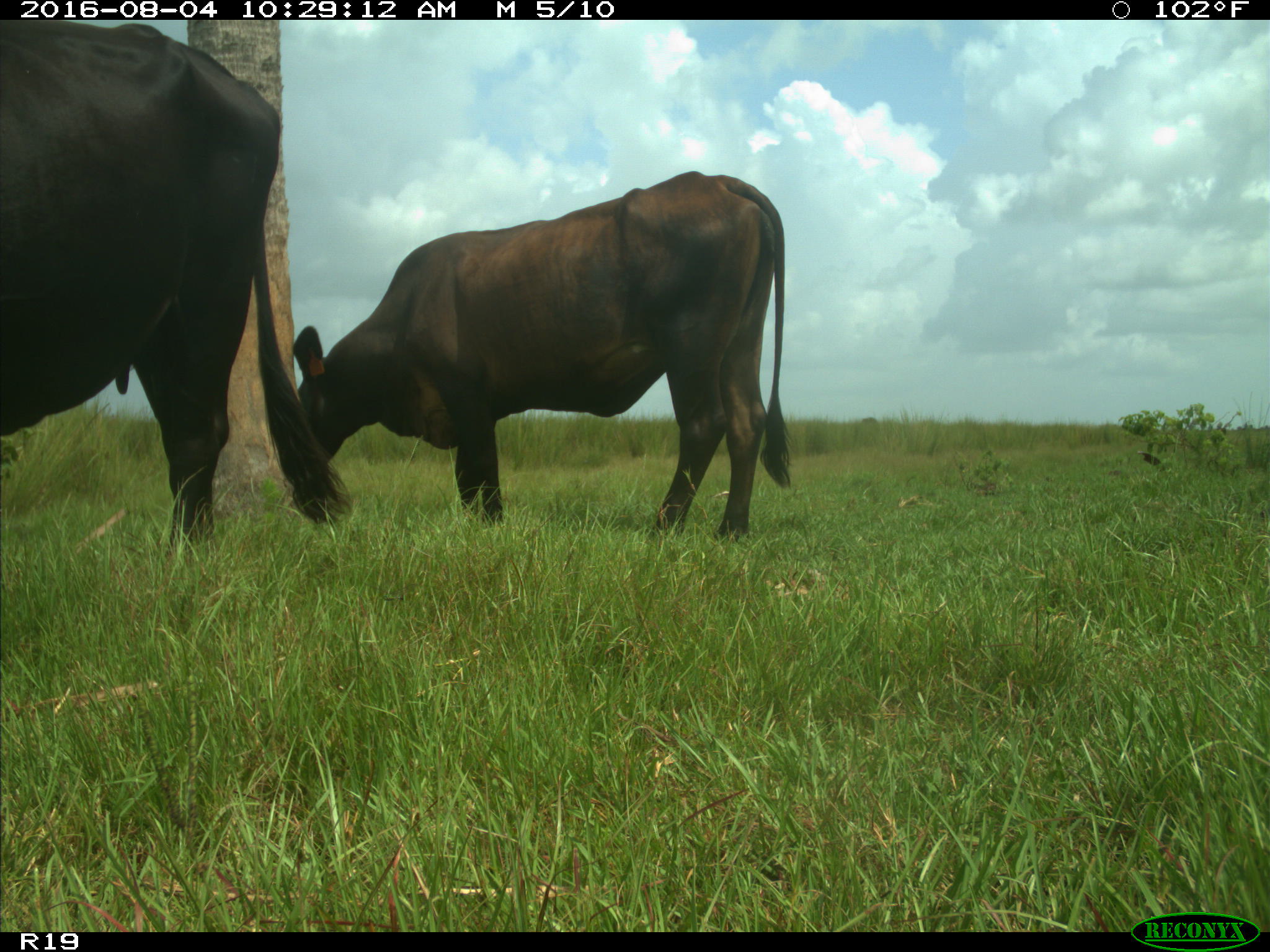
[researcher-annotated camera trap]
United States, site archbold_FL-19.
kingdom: Animalia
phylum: Chordata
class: Mammalia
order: Artiodactyla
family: Bovidae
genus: Bos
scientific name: Bos taurus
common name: domestic cow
Bos taurus (domestic cow).